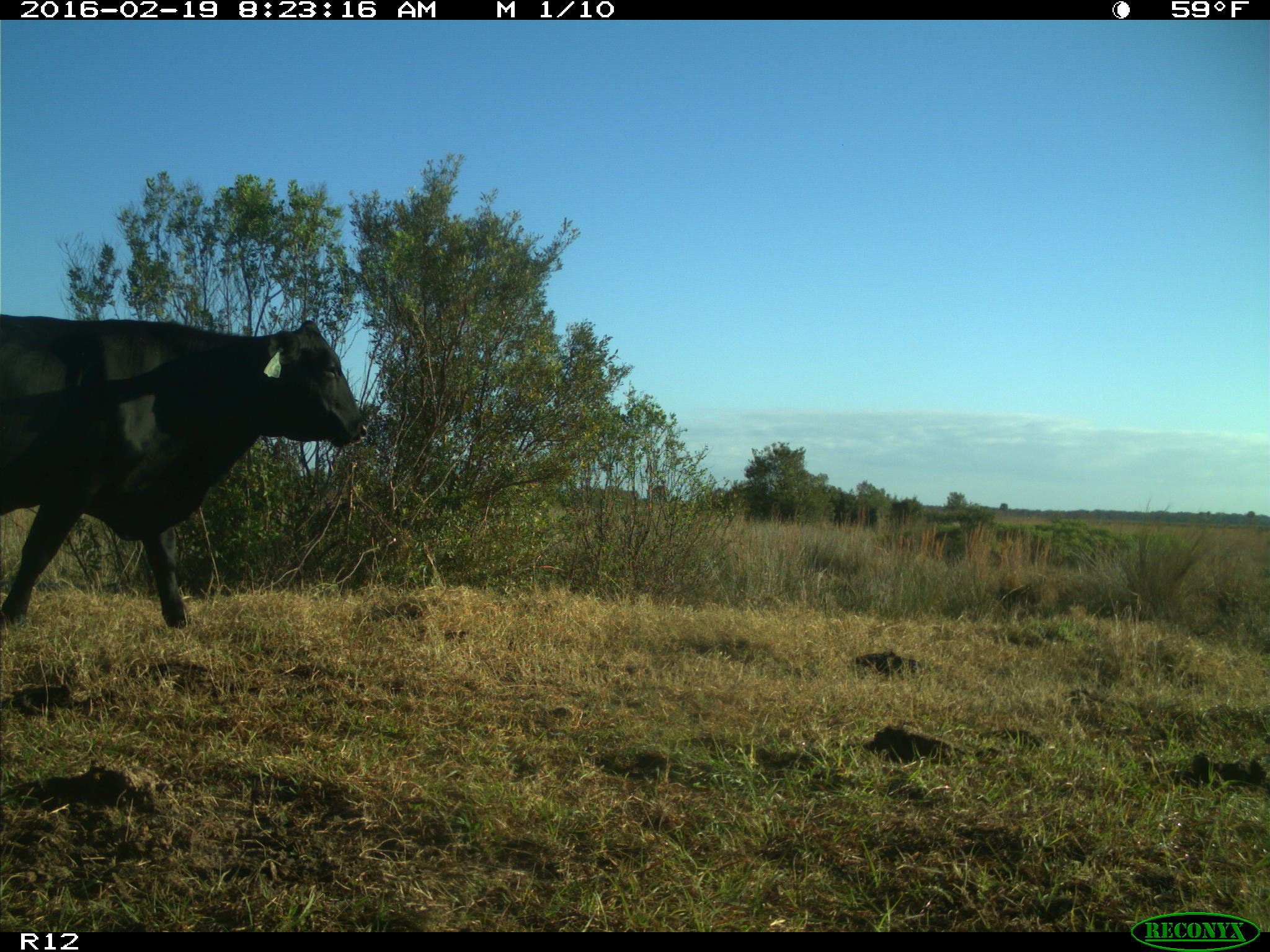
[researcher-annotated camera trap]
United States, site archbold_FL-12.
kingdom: Animalia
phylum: Chordata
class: Mammalia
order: Artiodactyla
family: Bovidae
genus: Bos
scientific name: Bos taurus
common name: domestic cow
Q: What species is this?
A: Bos taurus (domestic cow).